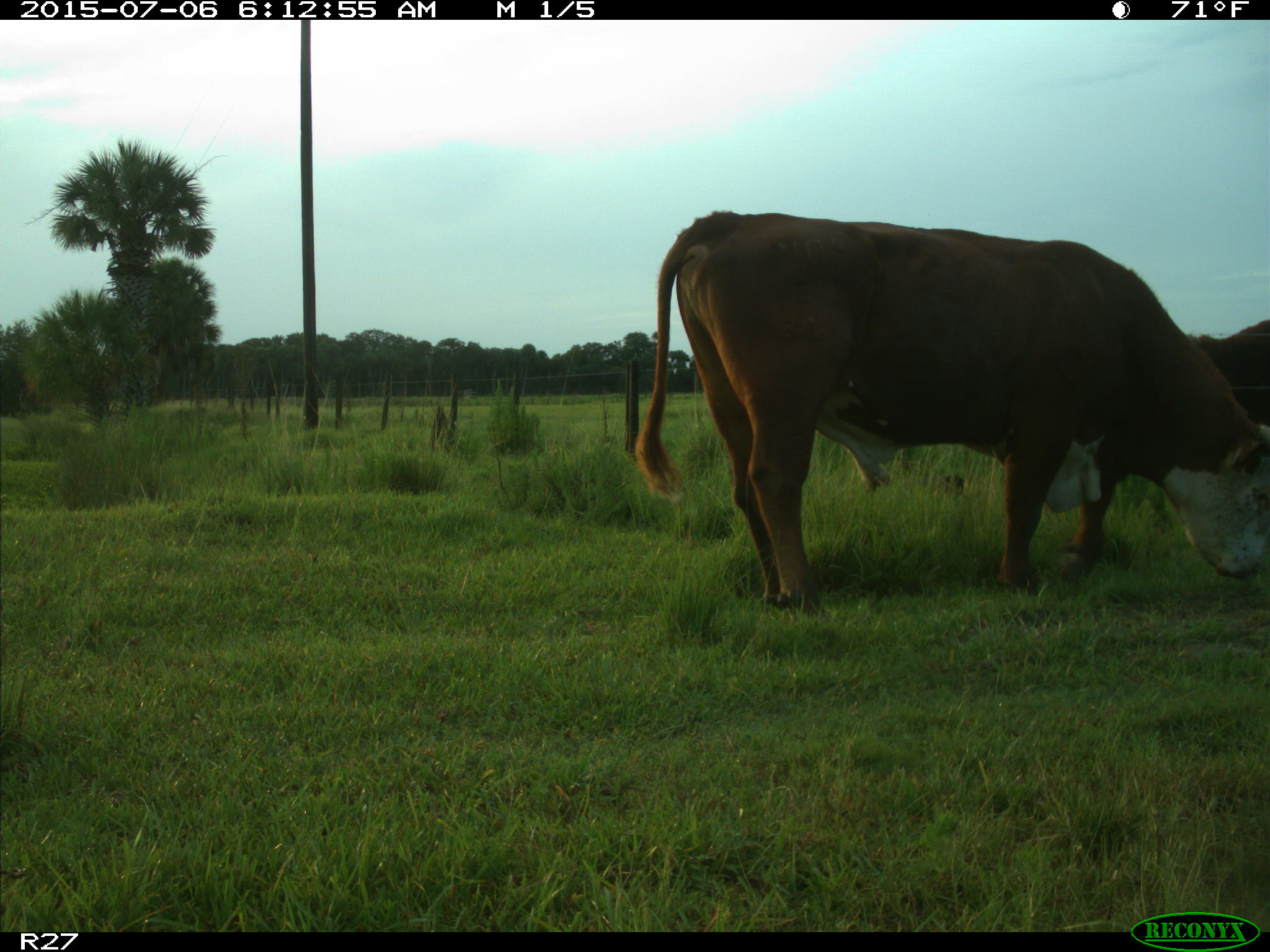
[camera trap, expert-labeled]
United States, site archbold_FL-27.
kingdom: Animalia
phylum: Chordata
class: Mammalia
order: Artiodactyla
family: Bovidae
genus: Bos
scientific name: Bos taurus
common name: domestic cow